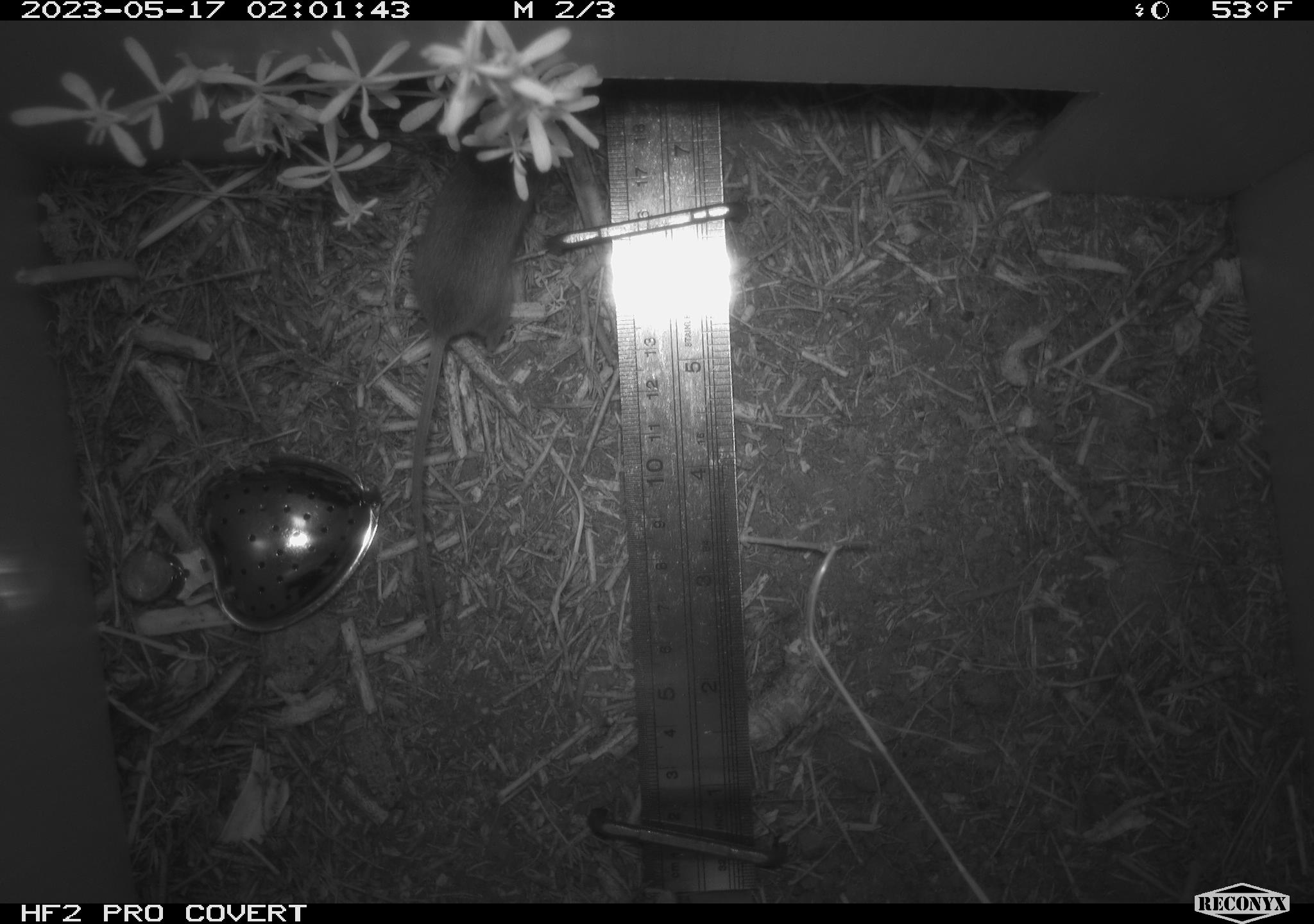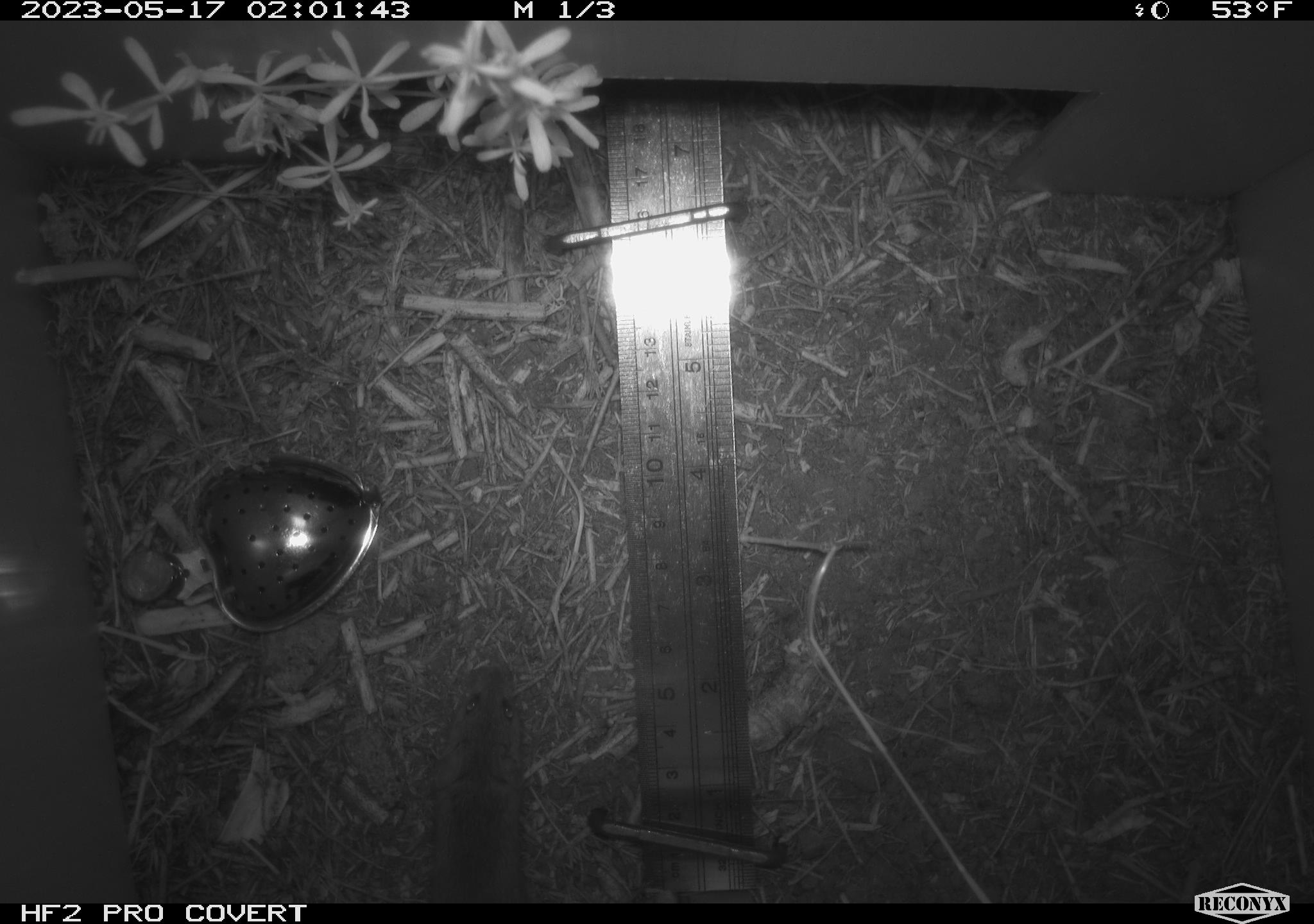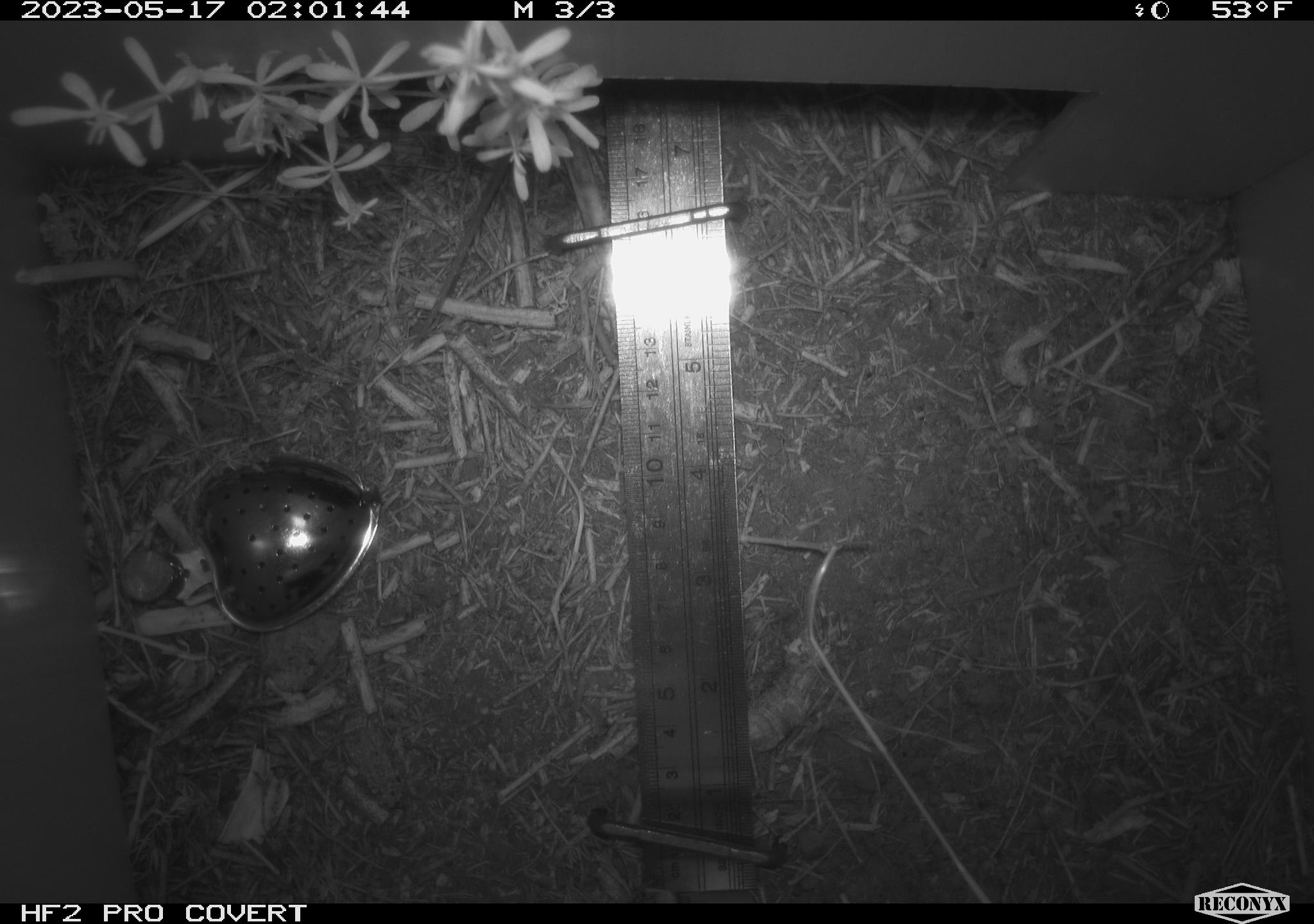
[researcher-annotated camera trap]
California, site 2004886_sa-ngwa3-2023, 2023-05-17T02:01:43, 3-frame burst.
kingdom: Animalia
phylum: Chordata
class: Mammalia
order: Rodentia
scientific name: Rodentia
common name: mouse species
Mouse species (Rodentia).